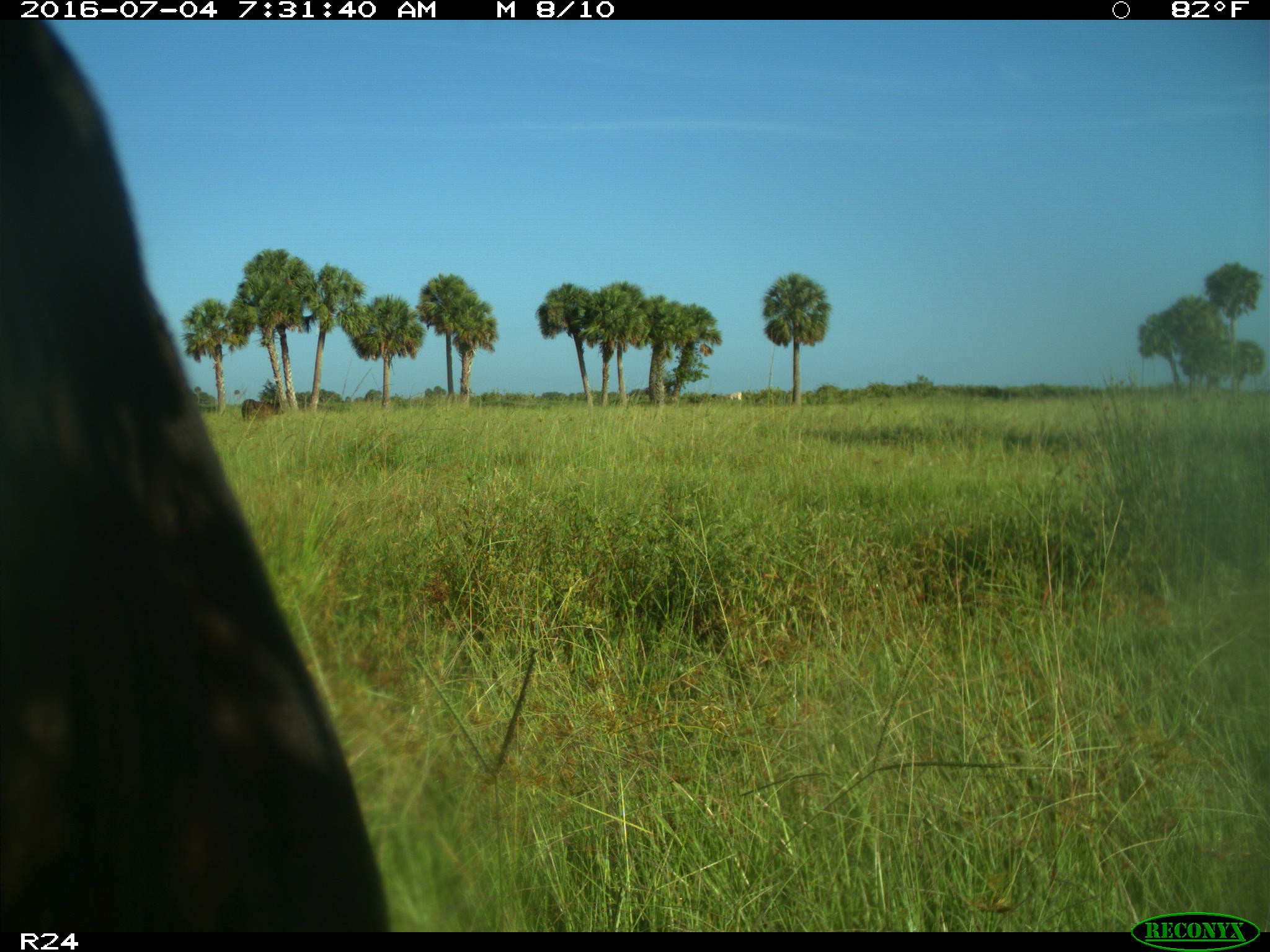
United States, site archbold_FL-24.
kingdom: Animalia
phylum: Chordata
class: Mammalia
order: Artiodactyla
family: Bovidae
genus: Bos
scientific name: Bos taurus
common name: domestic cow